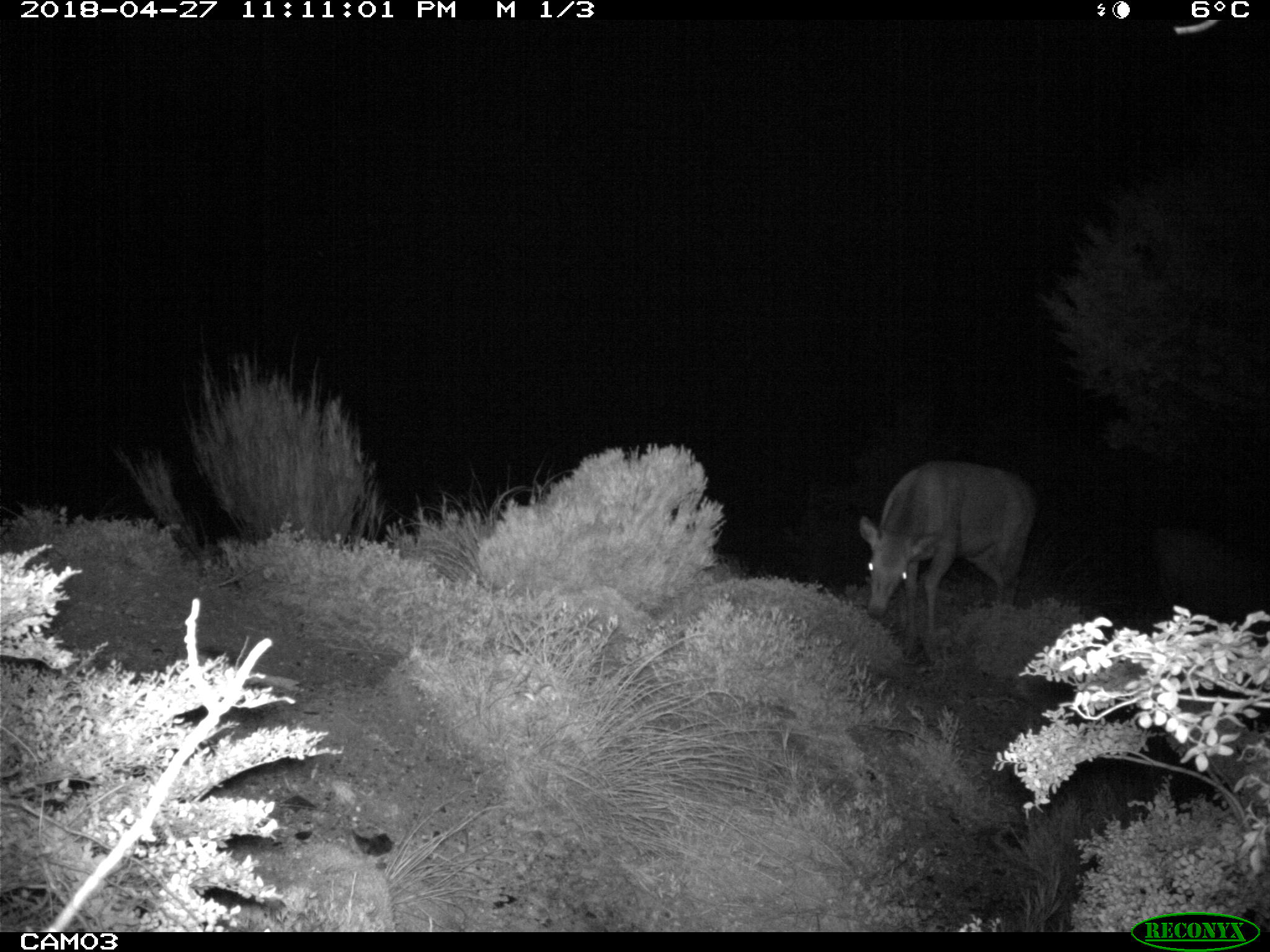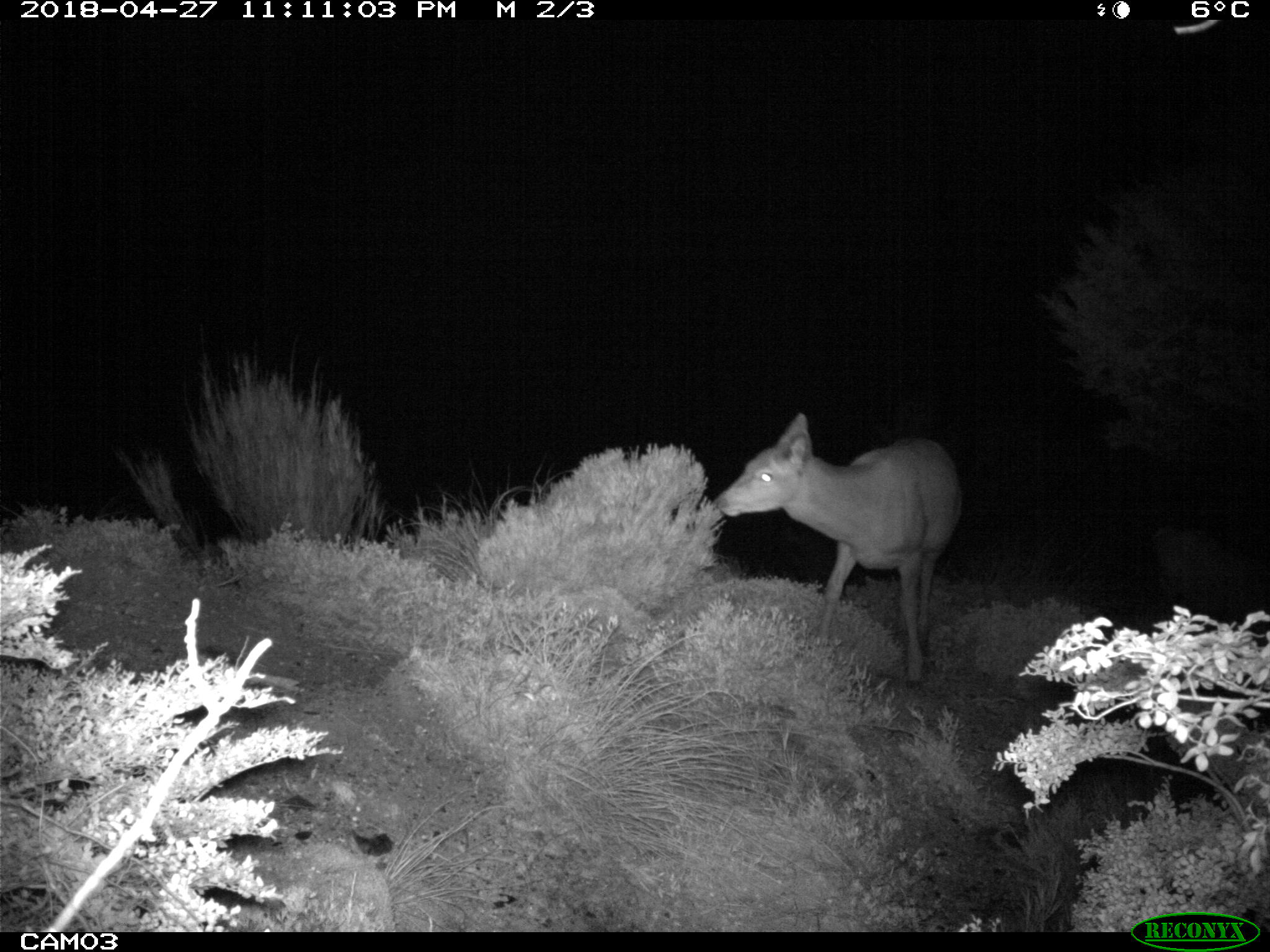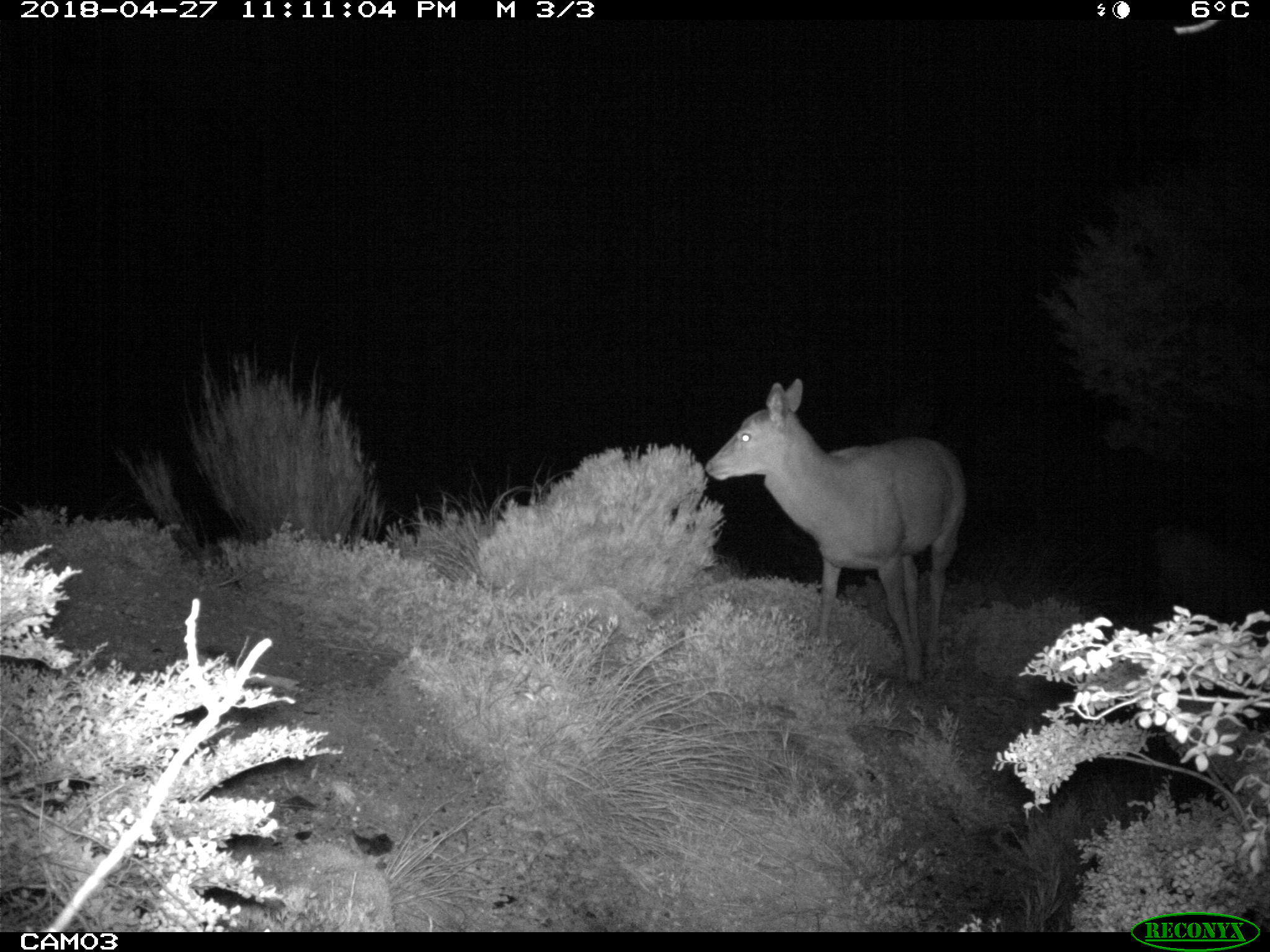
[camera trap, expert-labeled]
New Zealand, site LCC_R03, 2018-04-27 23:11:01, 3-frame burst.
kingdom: Animalia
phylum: Chordata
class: Mammalia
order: Artiodactyla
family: Cervidae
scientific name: Cervidae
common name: deer